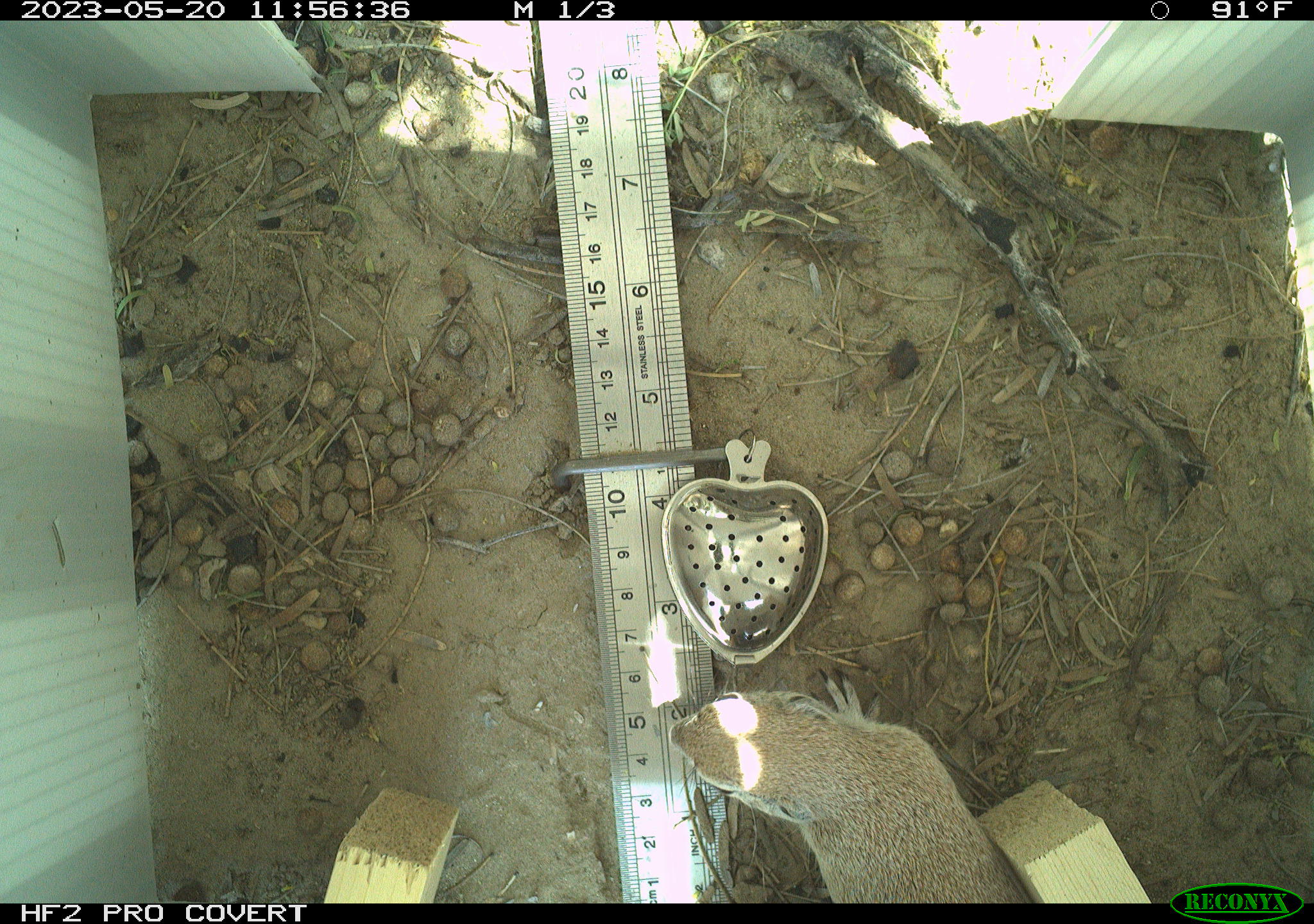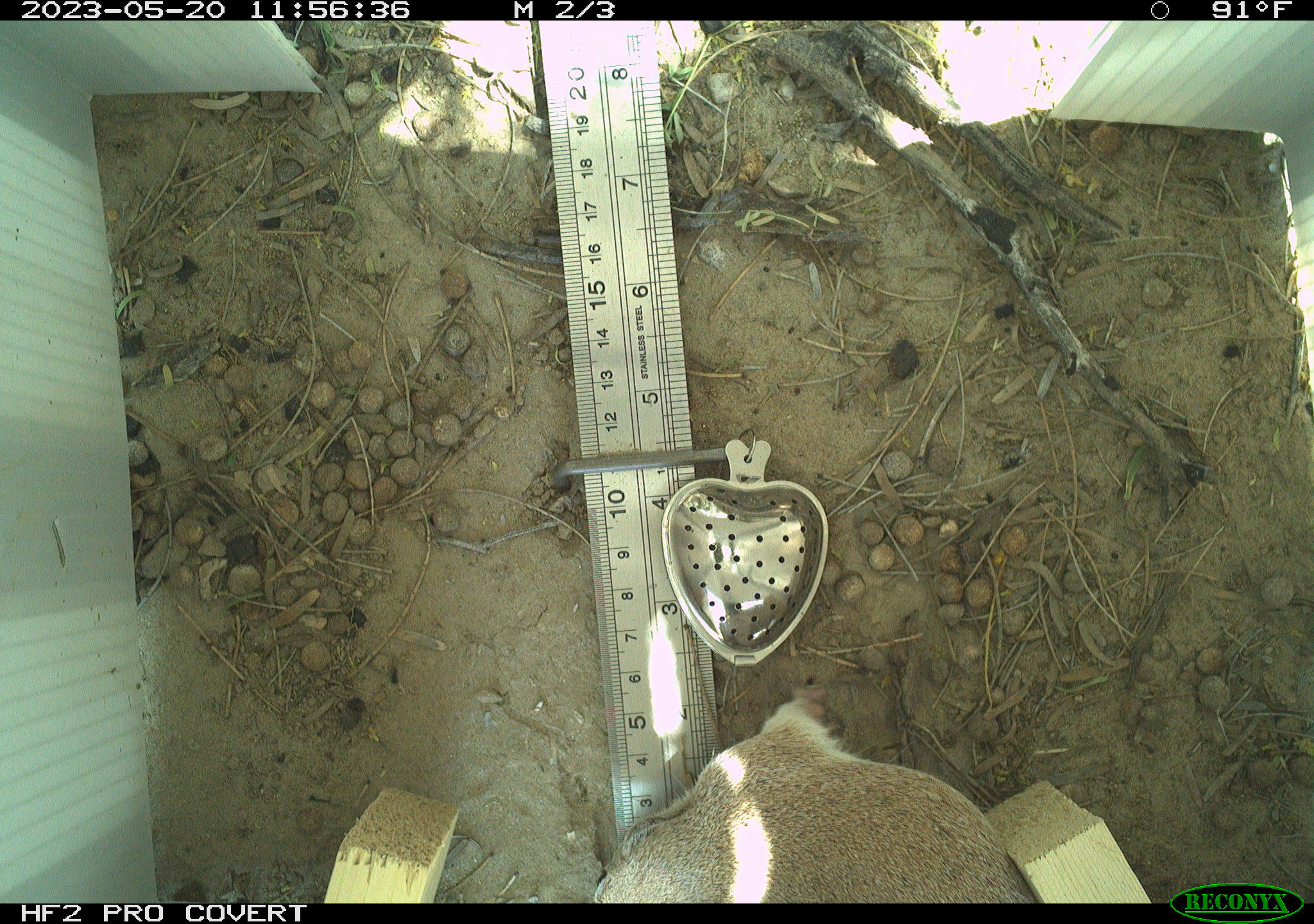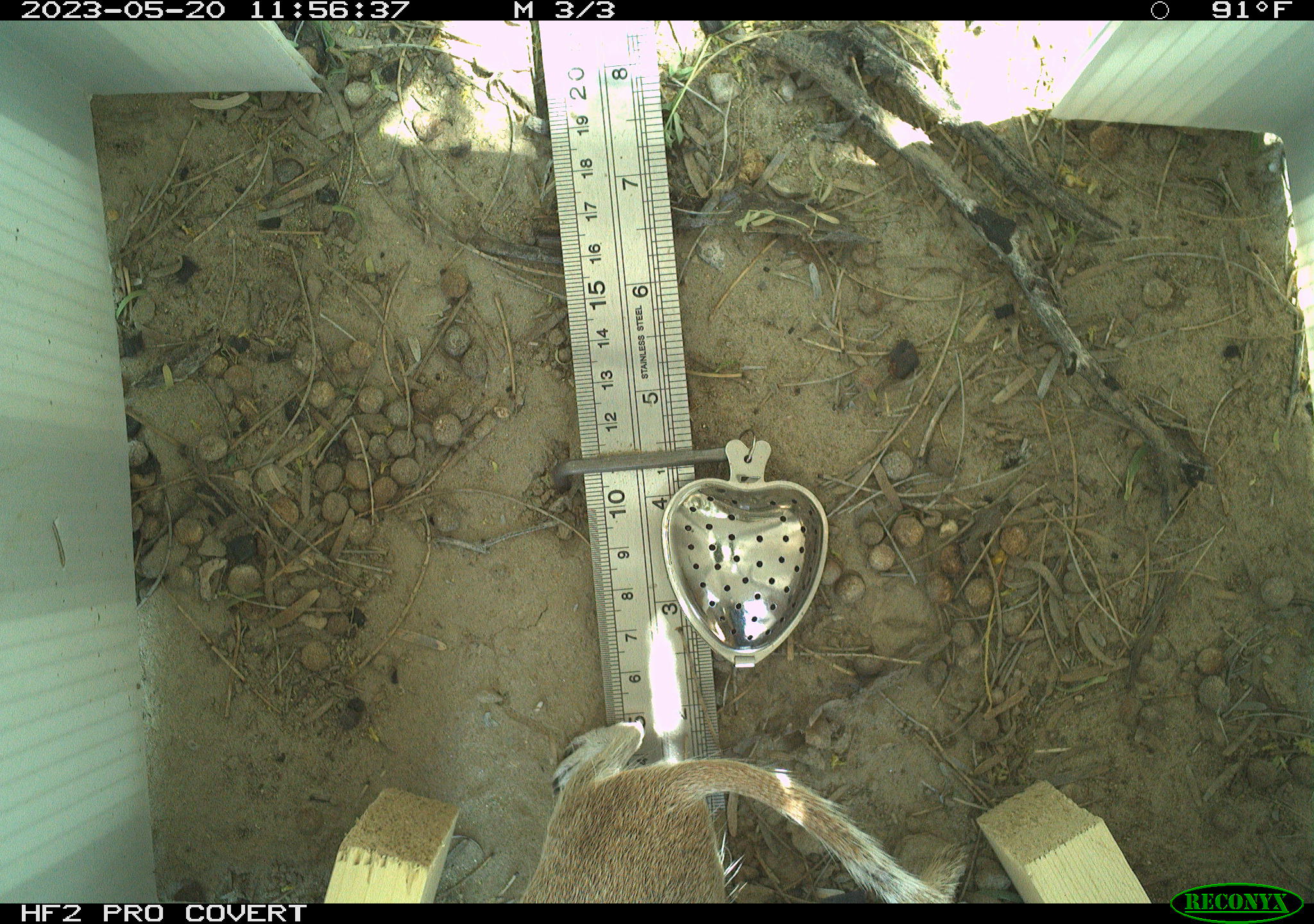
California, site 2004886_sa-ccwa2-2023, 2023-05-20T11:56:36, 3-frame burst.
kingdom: Animalia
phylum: Chordata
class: Mammalia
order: Rodentia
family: Sciuridae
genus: Xerospermophilus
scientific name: Xerospermophilus tereticaudus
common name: round-tailed ground squirrel